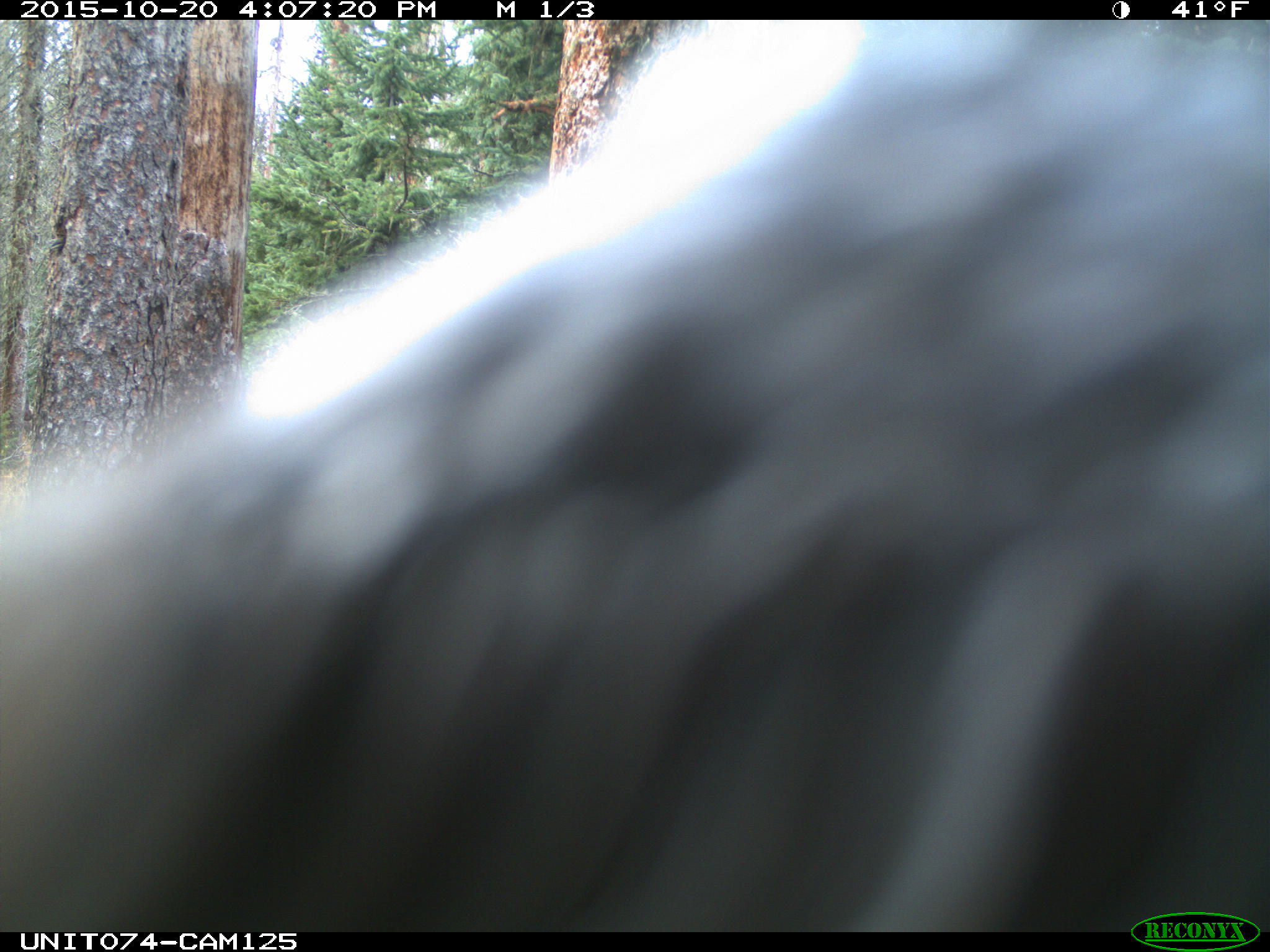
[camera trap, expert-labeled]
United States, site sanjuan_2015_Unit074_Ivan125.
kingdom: Animalia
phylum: Chordata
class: Mammalia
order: Artiodactyla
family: Cervidae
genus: Cervus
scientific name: Cervus elaphus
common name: red deer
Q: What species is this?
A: Cervus elaphus (red deer).